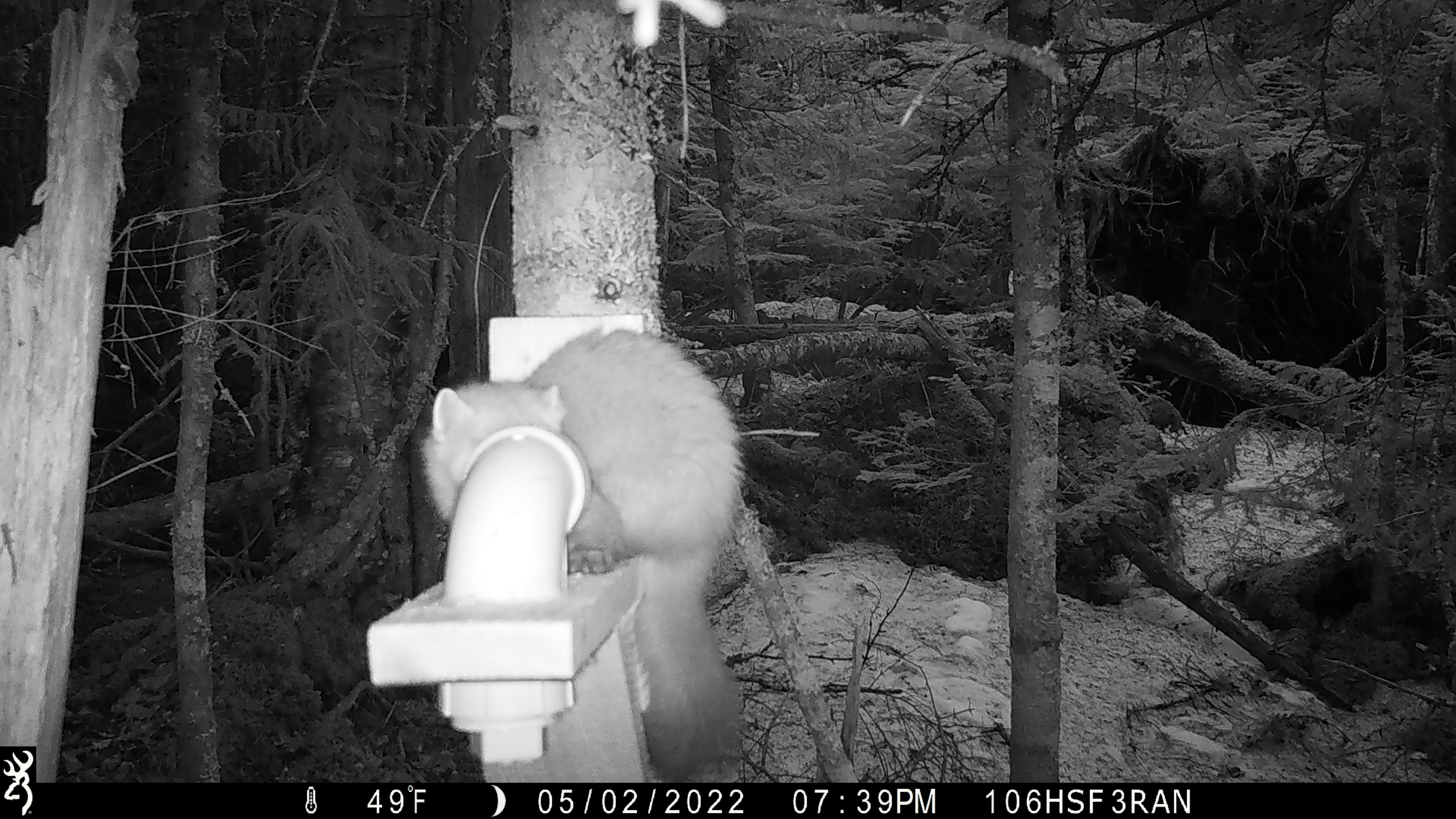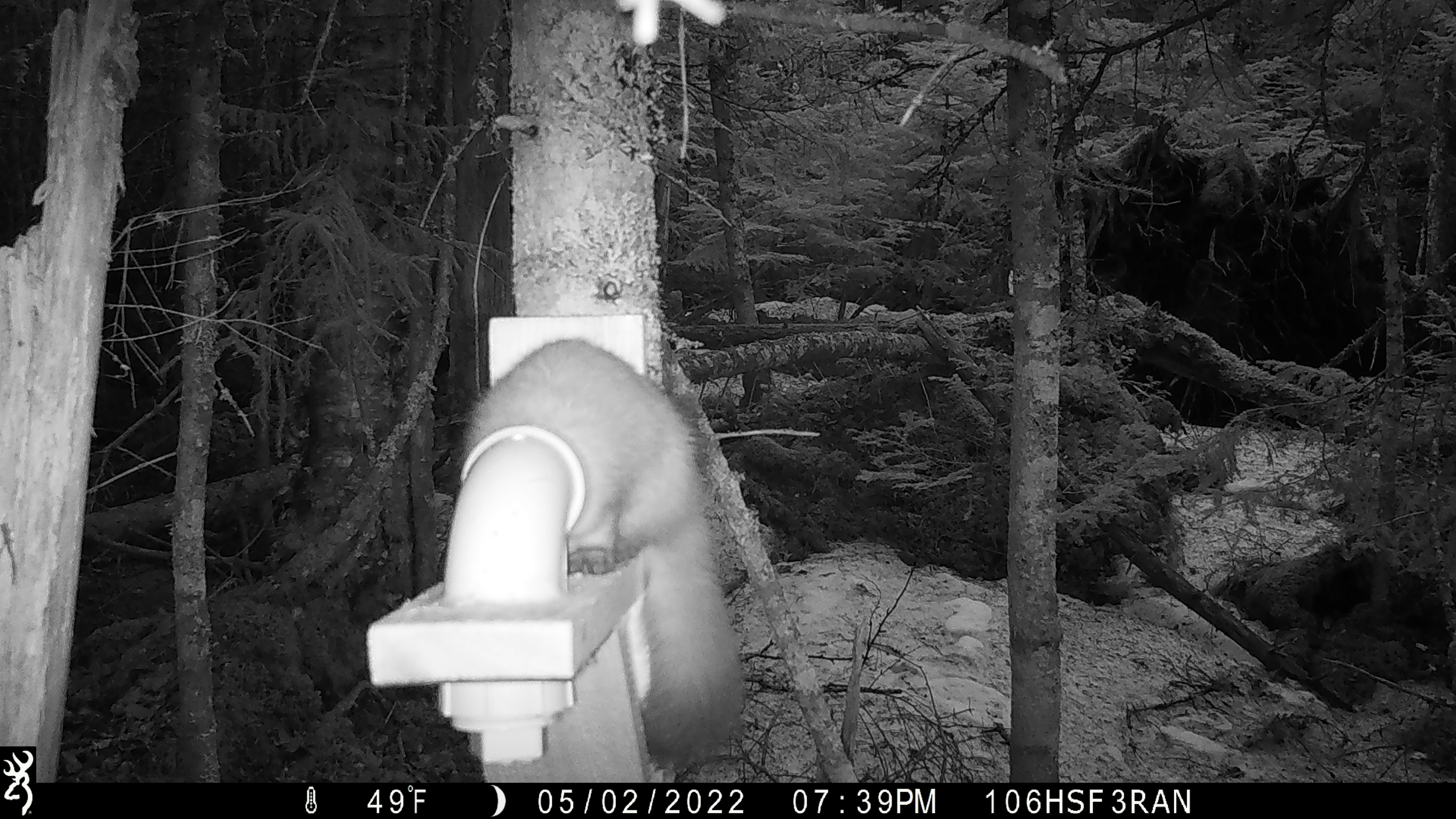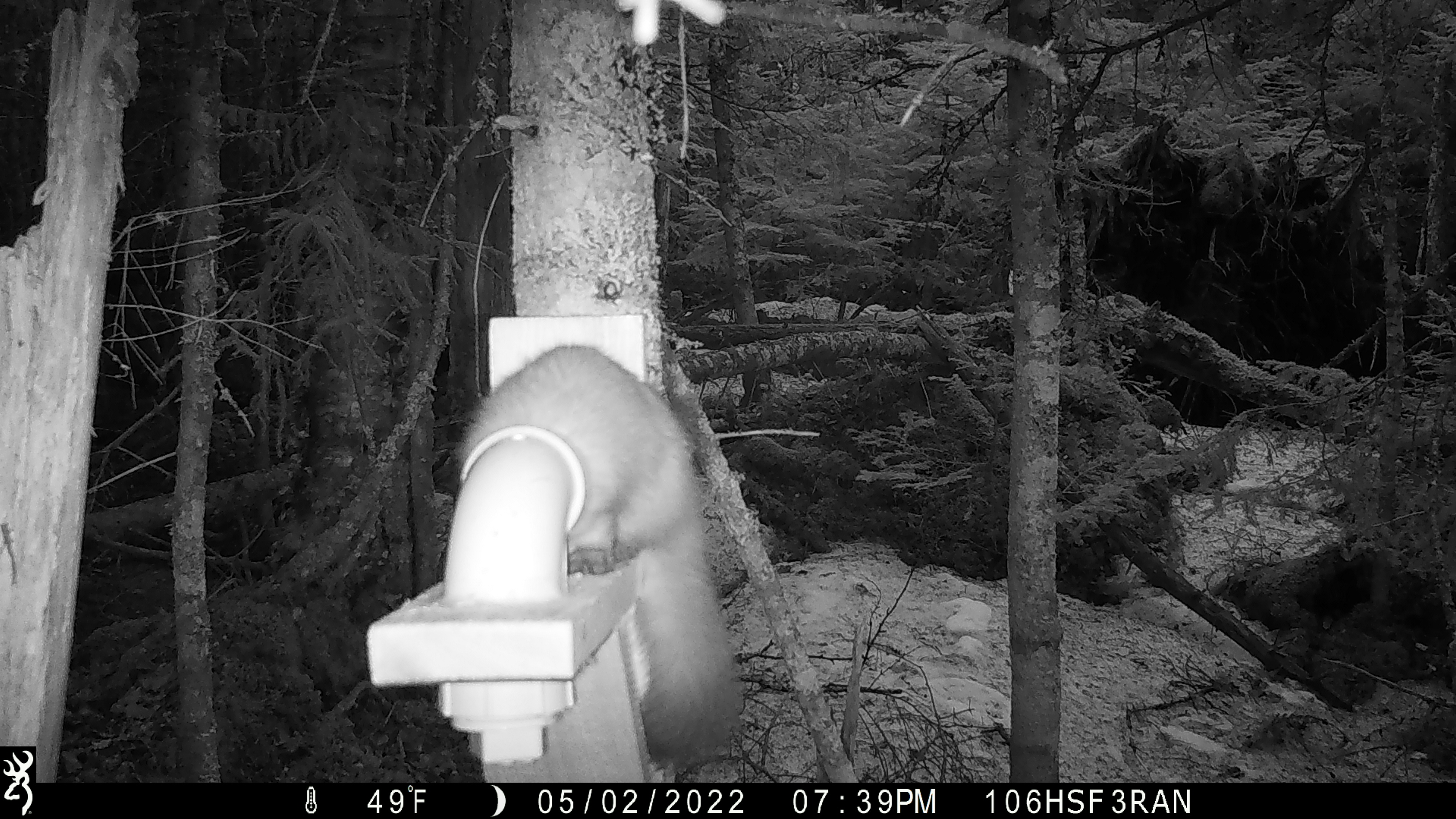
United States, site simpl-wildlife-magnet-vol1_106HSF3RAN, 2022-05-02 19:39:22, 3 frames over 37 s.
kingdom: Animalia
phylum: Chordata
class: Mammalia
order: Carnivora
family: Mustelidae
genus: Martes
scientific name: Martes americana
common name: american marten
American marten (Martes americana).